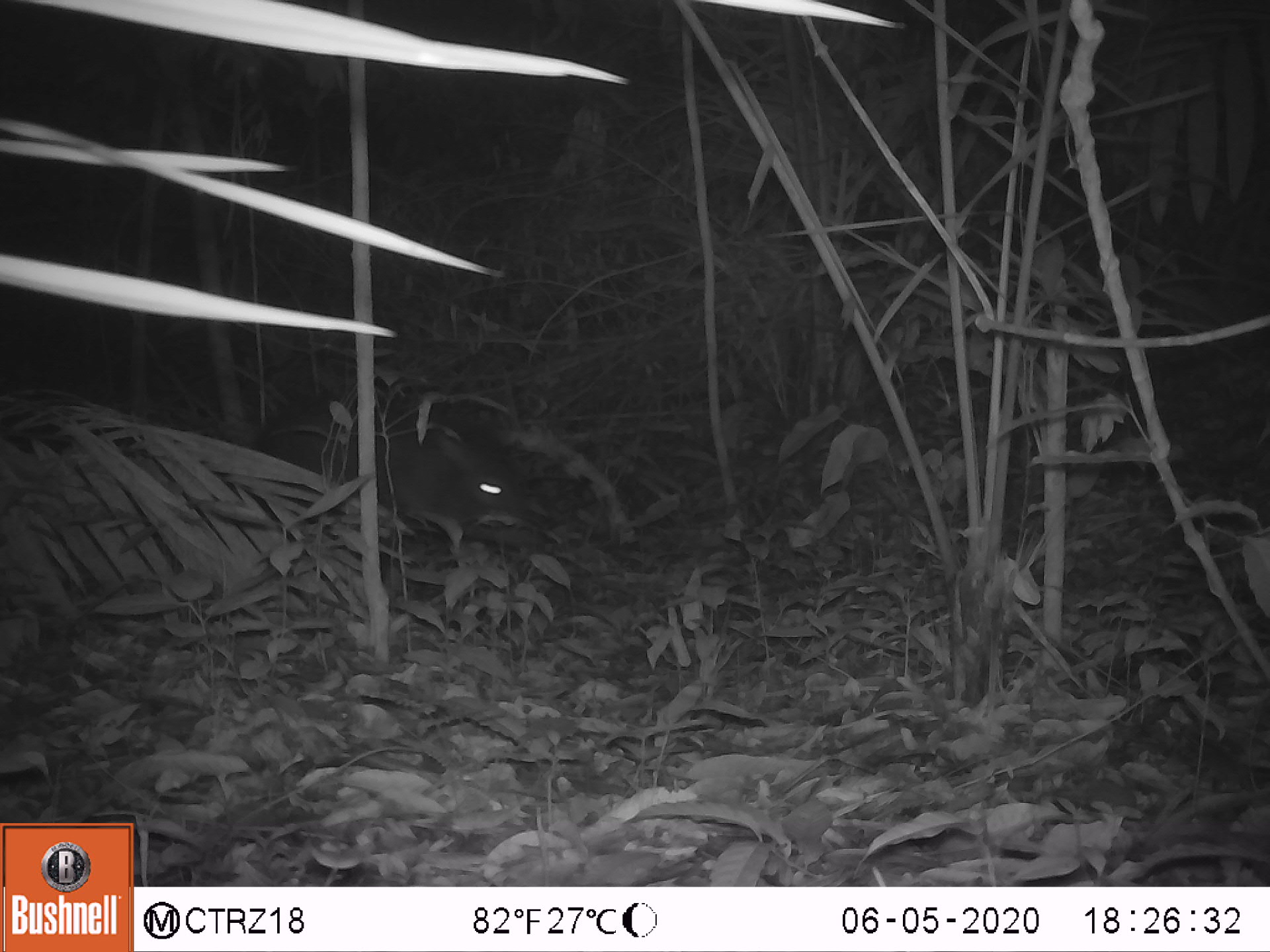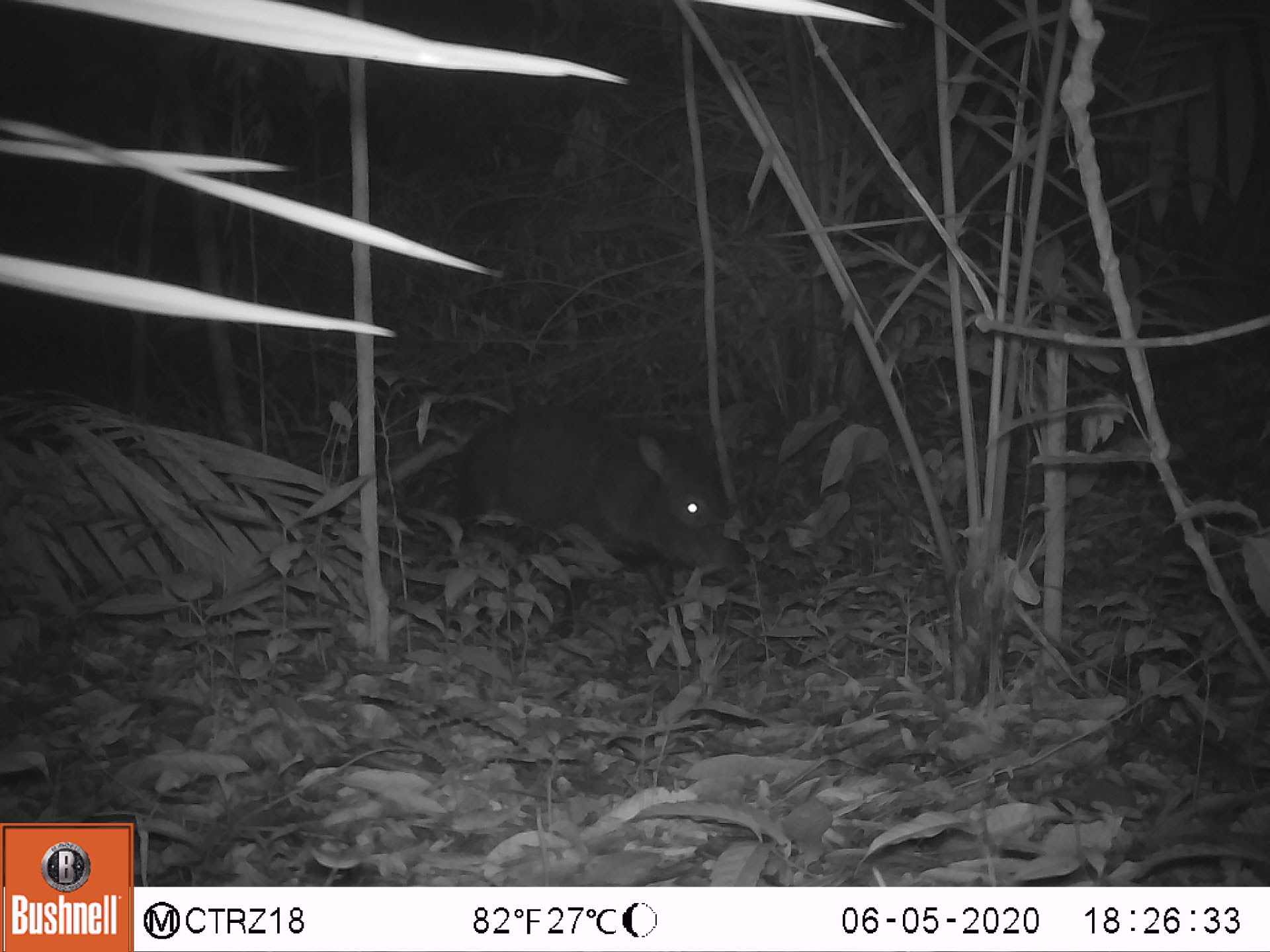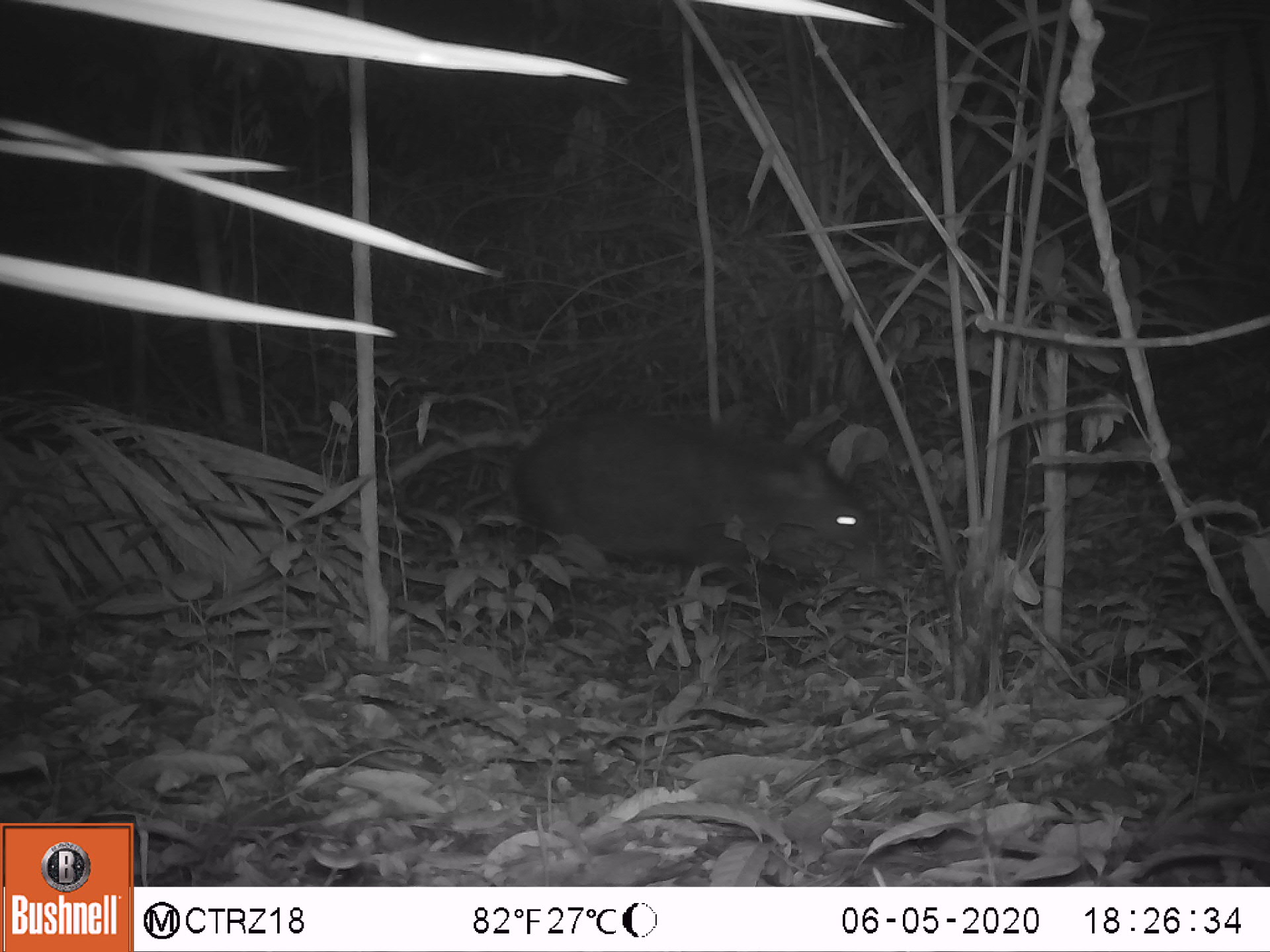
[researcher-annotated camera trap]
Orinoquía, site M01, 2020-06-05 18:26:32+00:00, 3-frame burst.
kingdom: Animalia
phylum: Chordata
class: Mammalia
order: Artiodactyla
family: Tayassuidae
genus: Pecari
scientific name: Pecari tajacu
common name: collared peccary